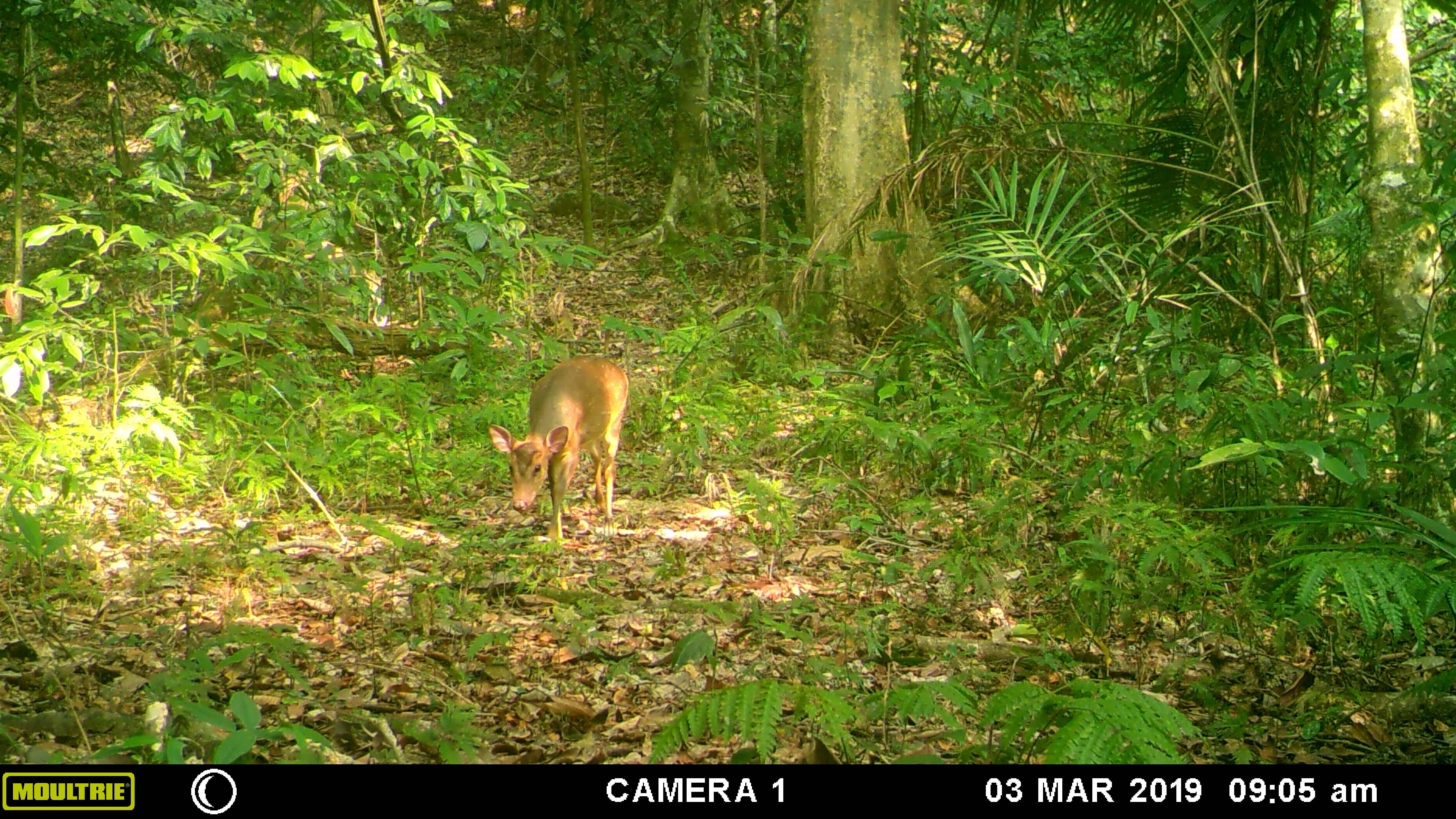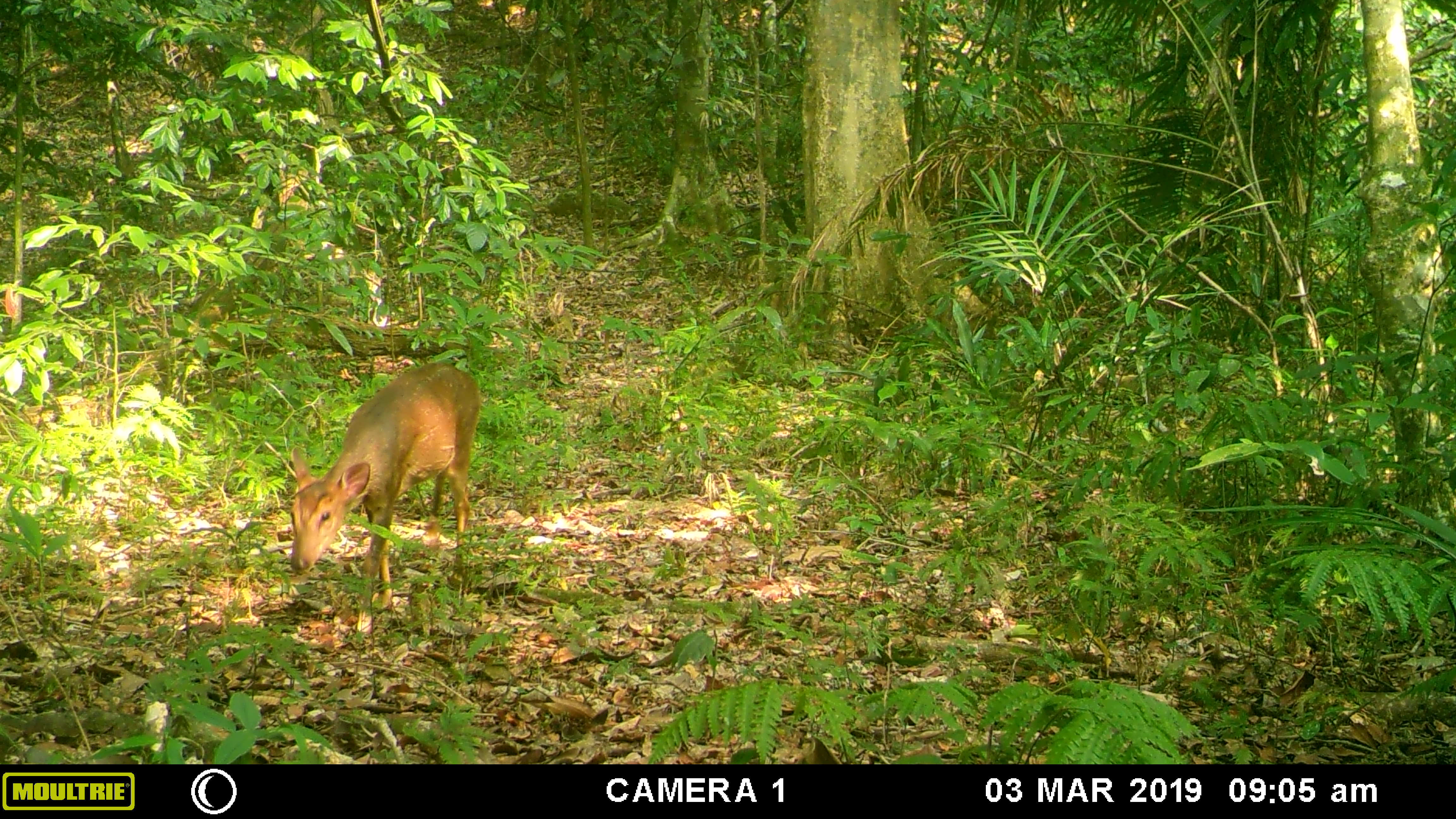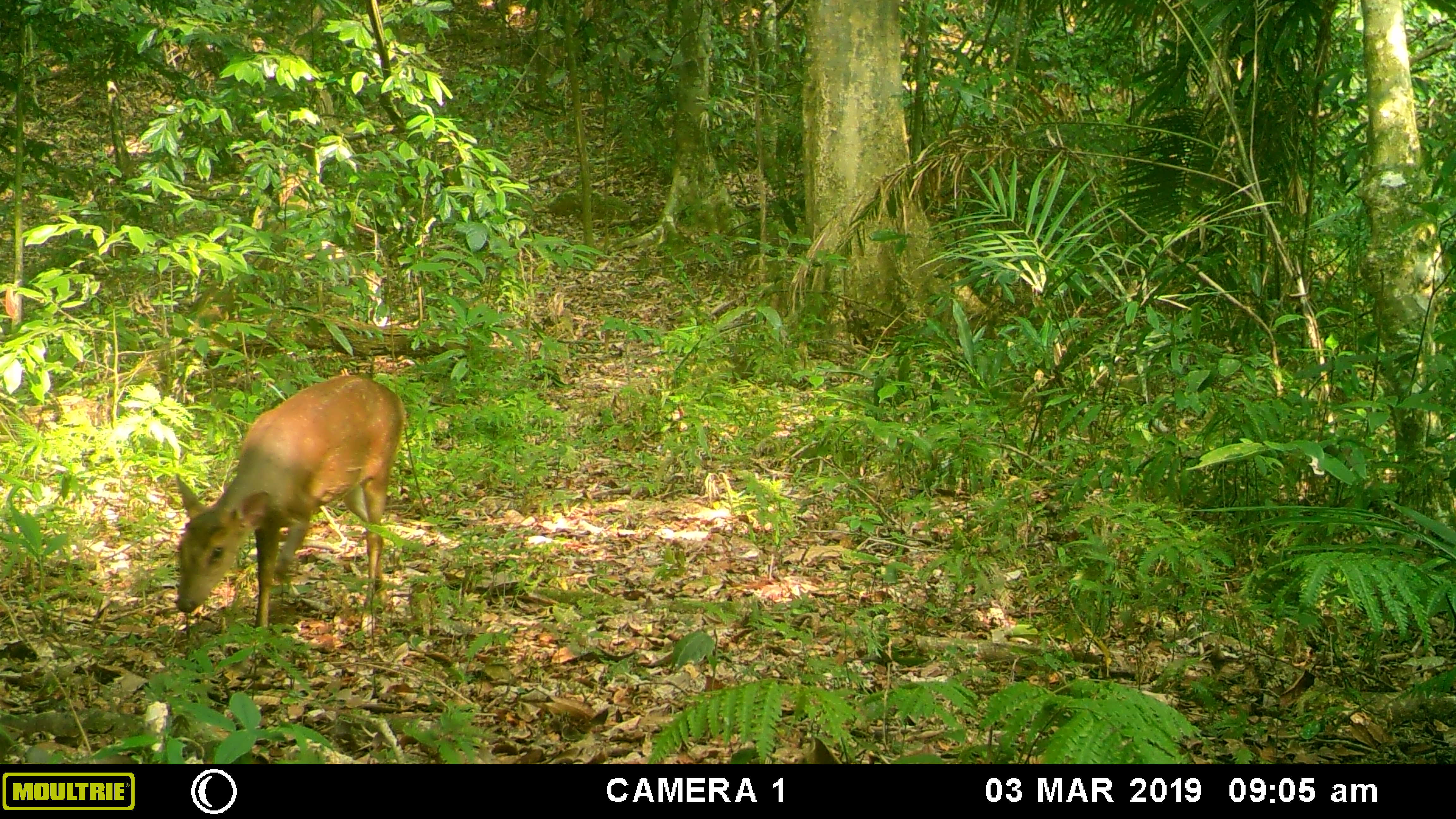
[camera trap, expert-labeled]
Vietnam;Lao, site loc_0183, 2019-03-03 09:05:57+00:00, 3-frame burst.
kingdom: Animalia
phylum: Chordata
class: Mammalia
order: Artiodactyla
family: Cervidae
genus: Muntiacus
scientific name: Muntiacus vuquangensis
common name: large-antlered muntjac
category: large antlered muntjac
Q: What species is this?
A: Large antlered muntjac (large-antlered muntjac) (Muntiacus vuquangensis).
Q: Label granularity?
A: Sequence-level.